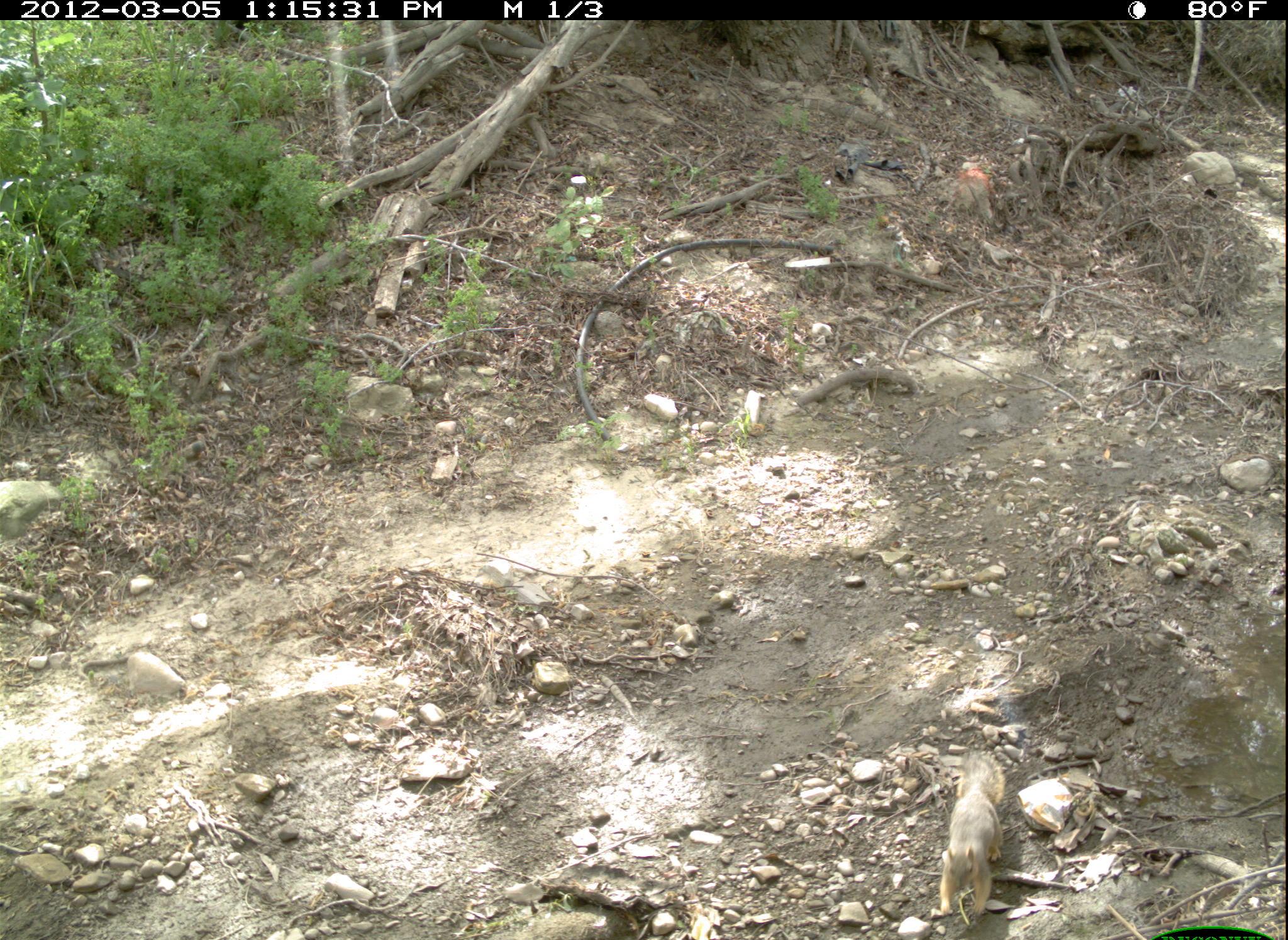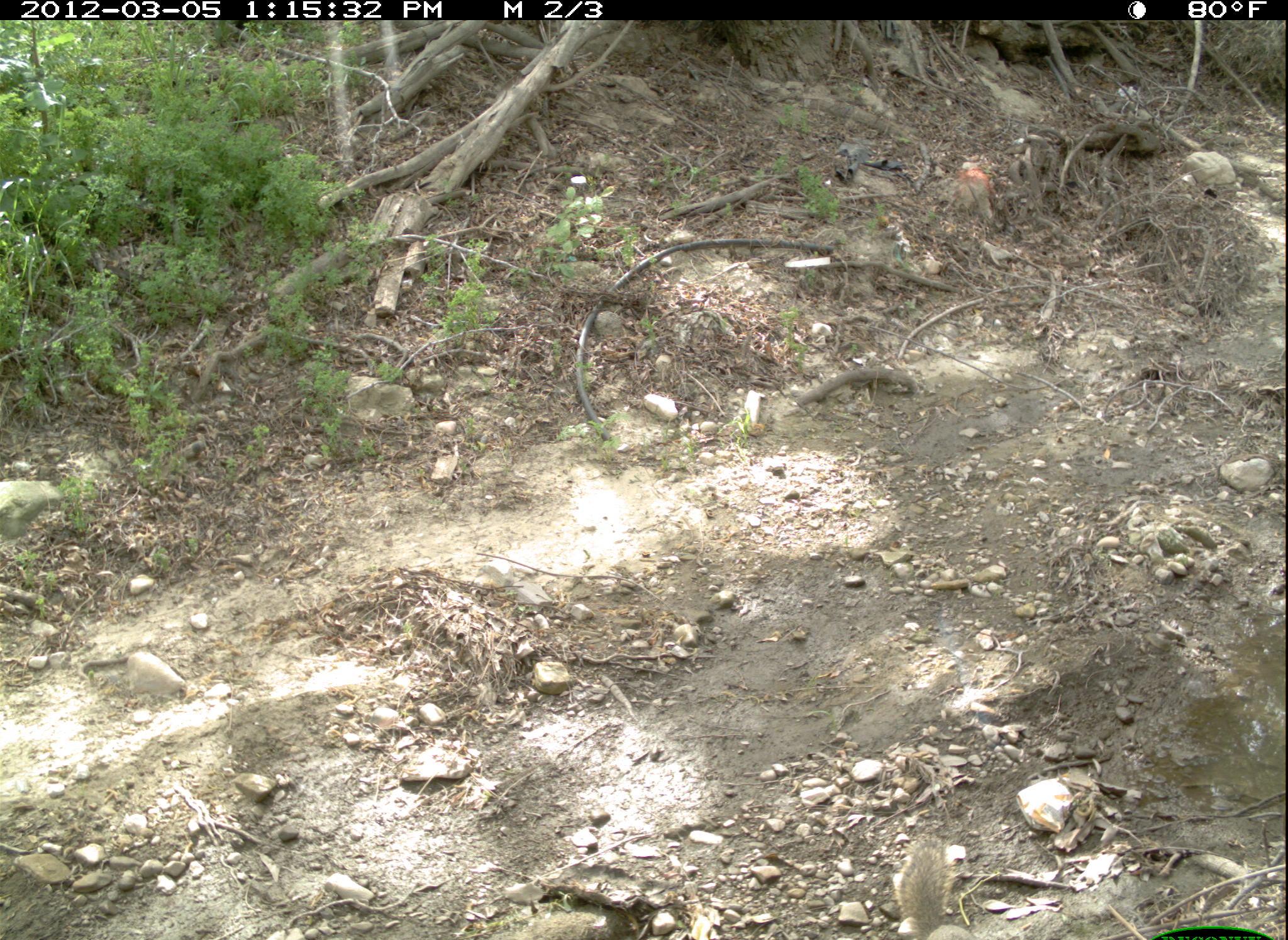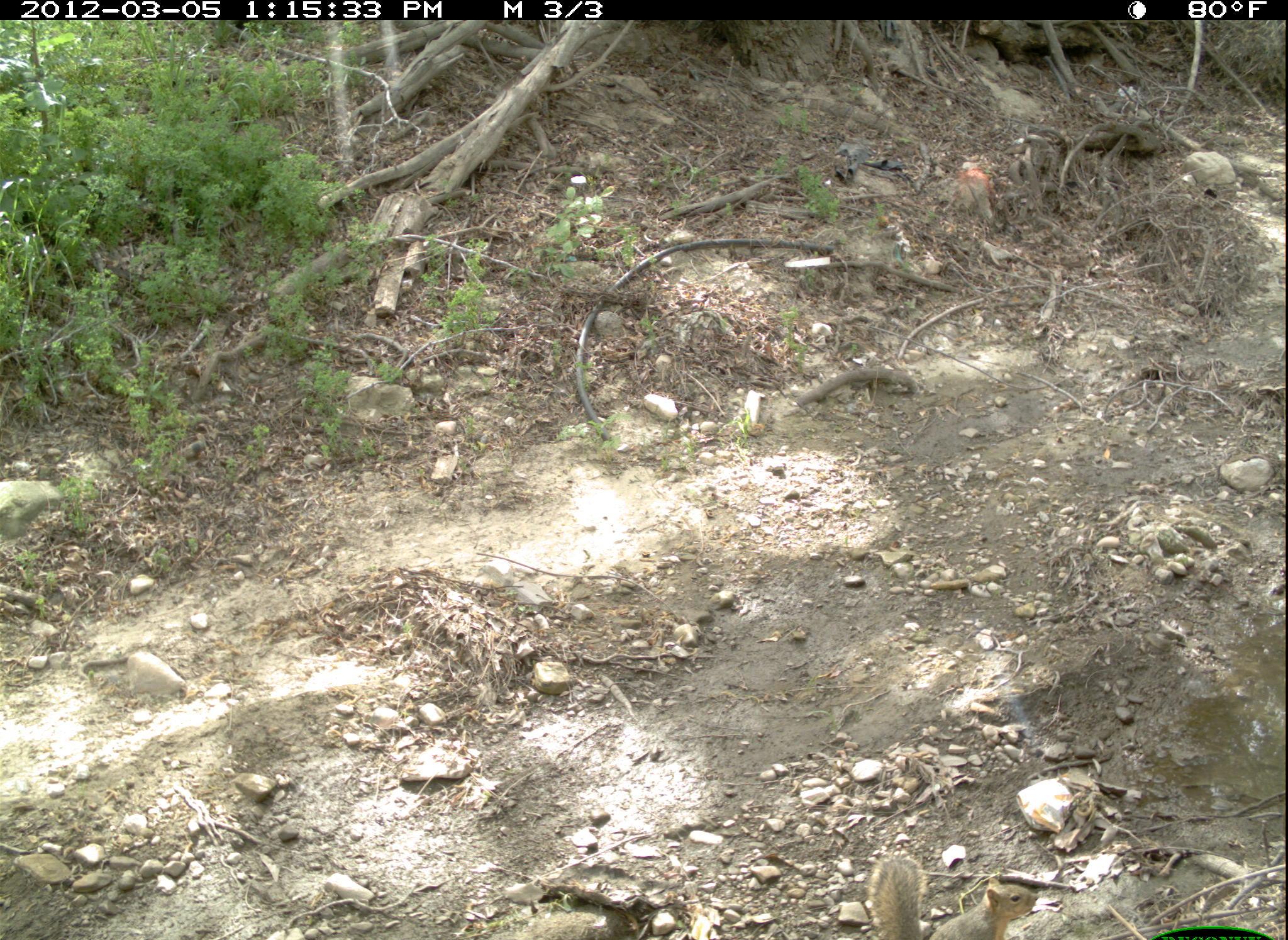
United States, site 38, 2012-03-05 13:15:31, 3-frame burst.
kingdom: Animalia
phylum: Chordata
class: Mammalia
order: Rodentia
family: Sciuridae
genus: Sciurus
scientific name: Sciurus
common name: squirrel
Squirrel (Sciurus).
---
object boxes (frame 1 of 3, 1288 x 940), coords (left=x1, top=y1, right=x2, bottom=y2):
squirrel: (left=914, top=743, right=1029, bottom=925)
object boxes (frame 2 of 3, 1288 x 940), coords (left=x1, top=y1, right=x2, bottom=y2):
squirrel: (left=879, top=828, right=995, bottom=940)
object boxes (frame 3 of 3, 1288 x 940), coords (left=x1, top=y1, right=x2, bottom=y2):
squirrel: (left=865, top=848, right=1043, bottom=940)